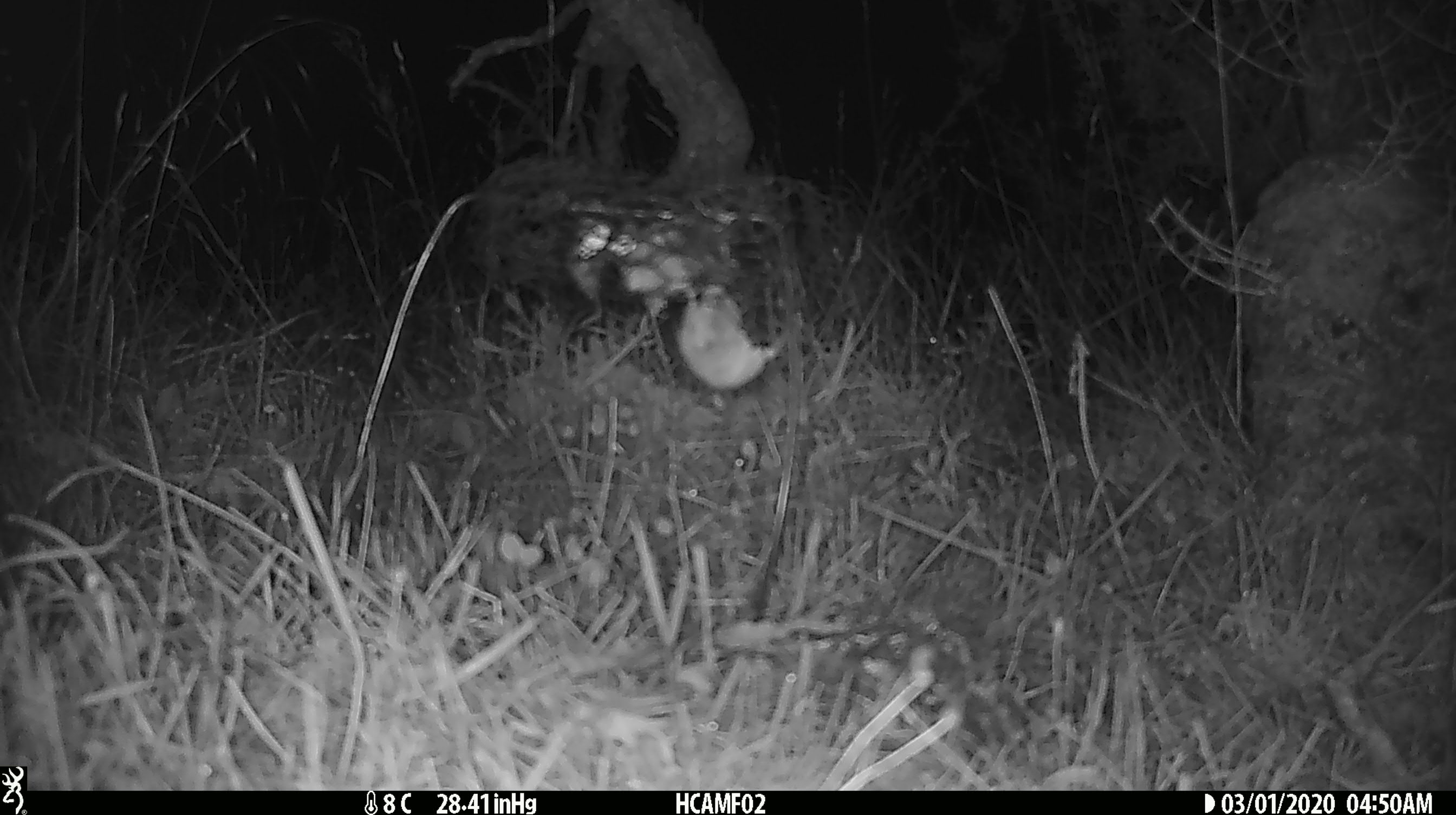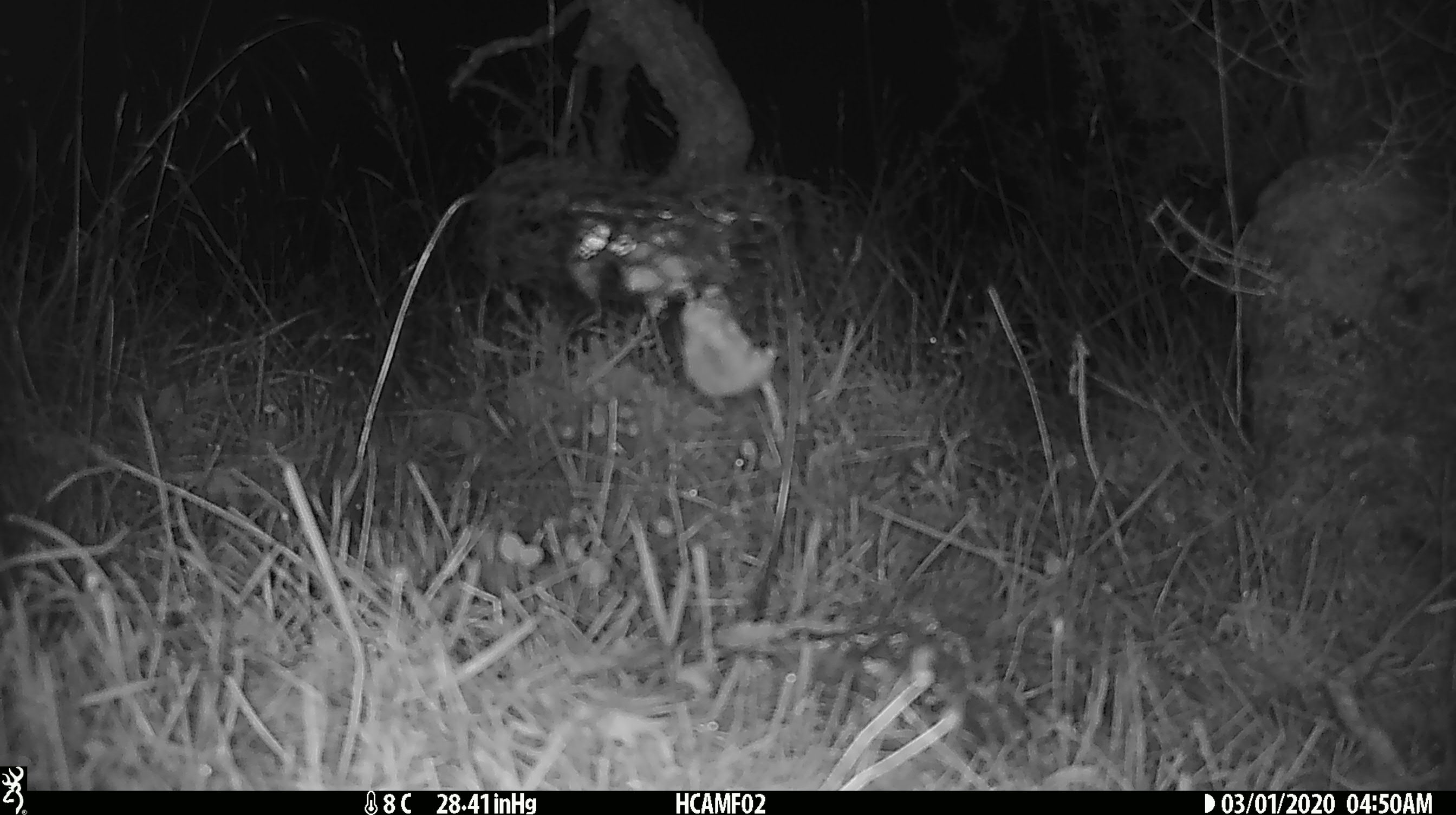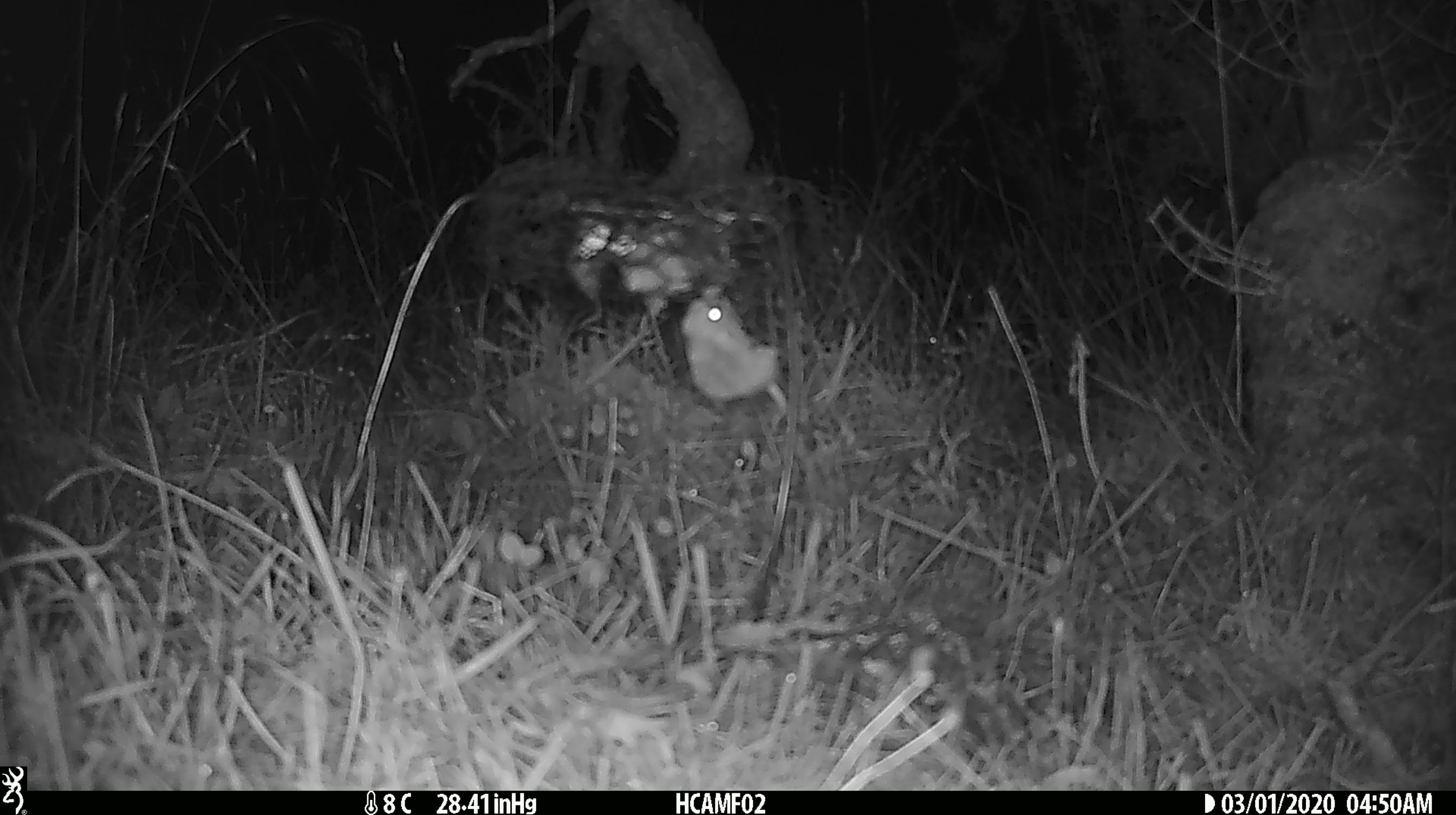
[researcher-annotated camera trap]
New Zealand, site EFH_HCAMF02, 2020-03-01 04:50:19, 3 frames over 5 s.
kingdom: Animalia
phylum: Chordata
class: Mammalia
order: Rodentia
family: Muridae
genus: Mus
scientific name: Mus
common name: mouse